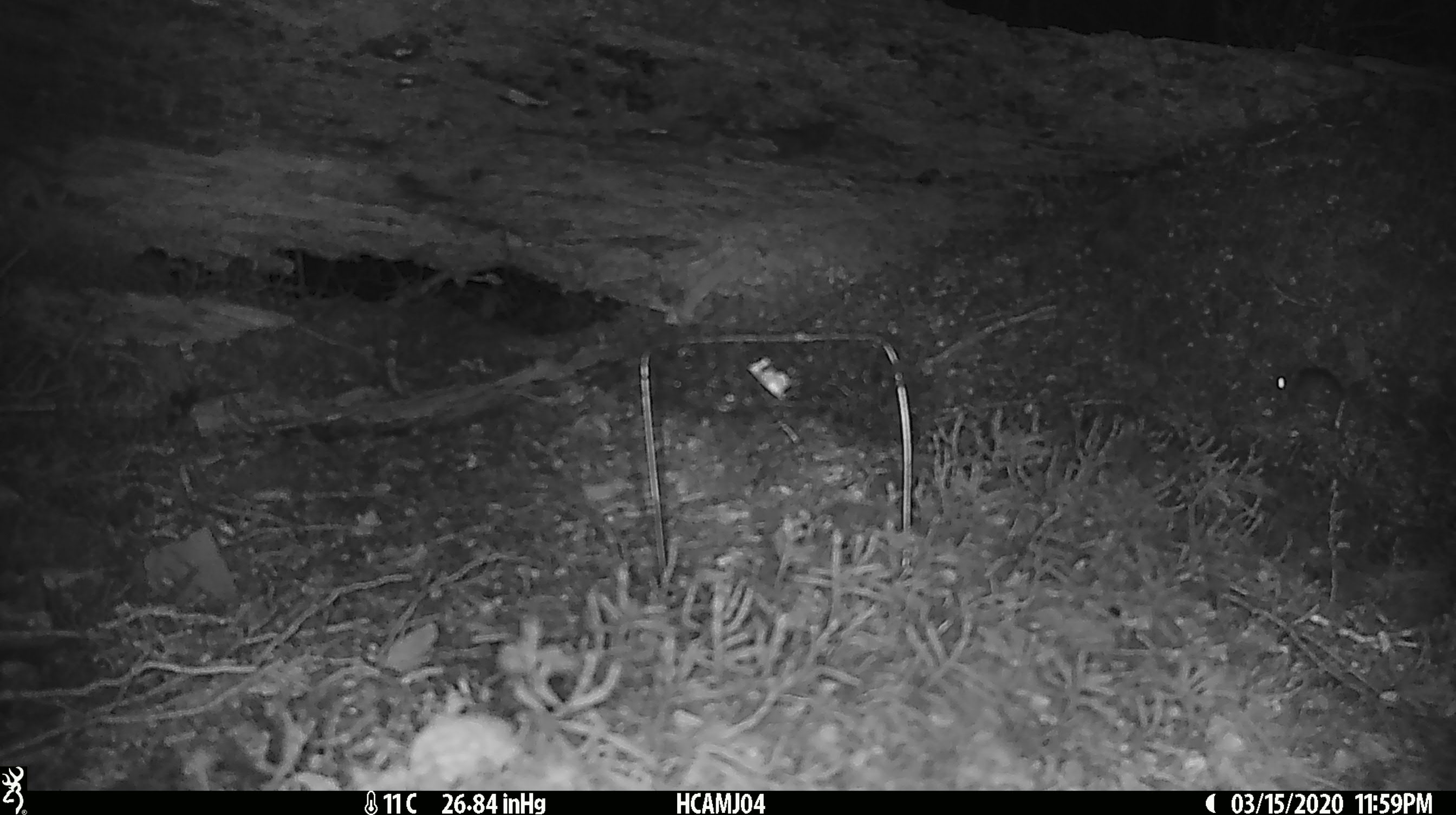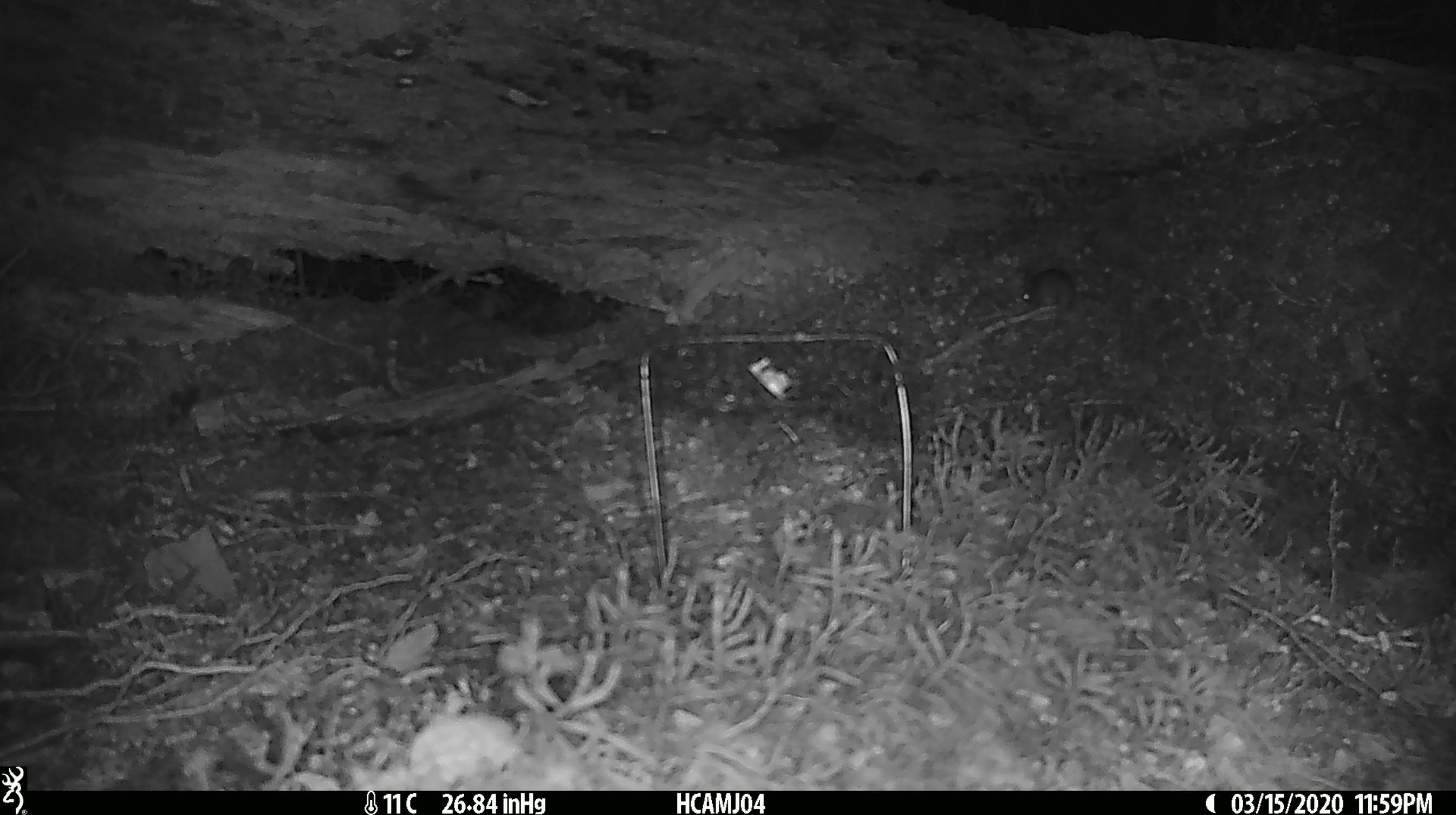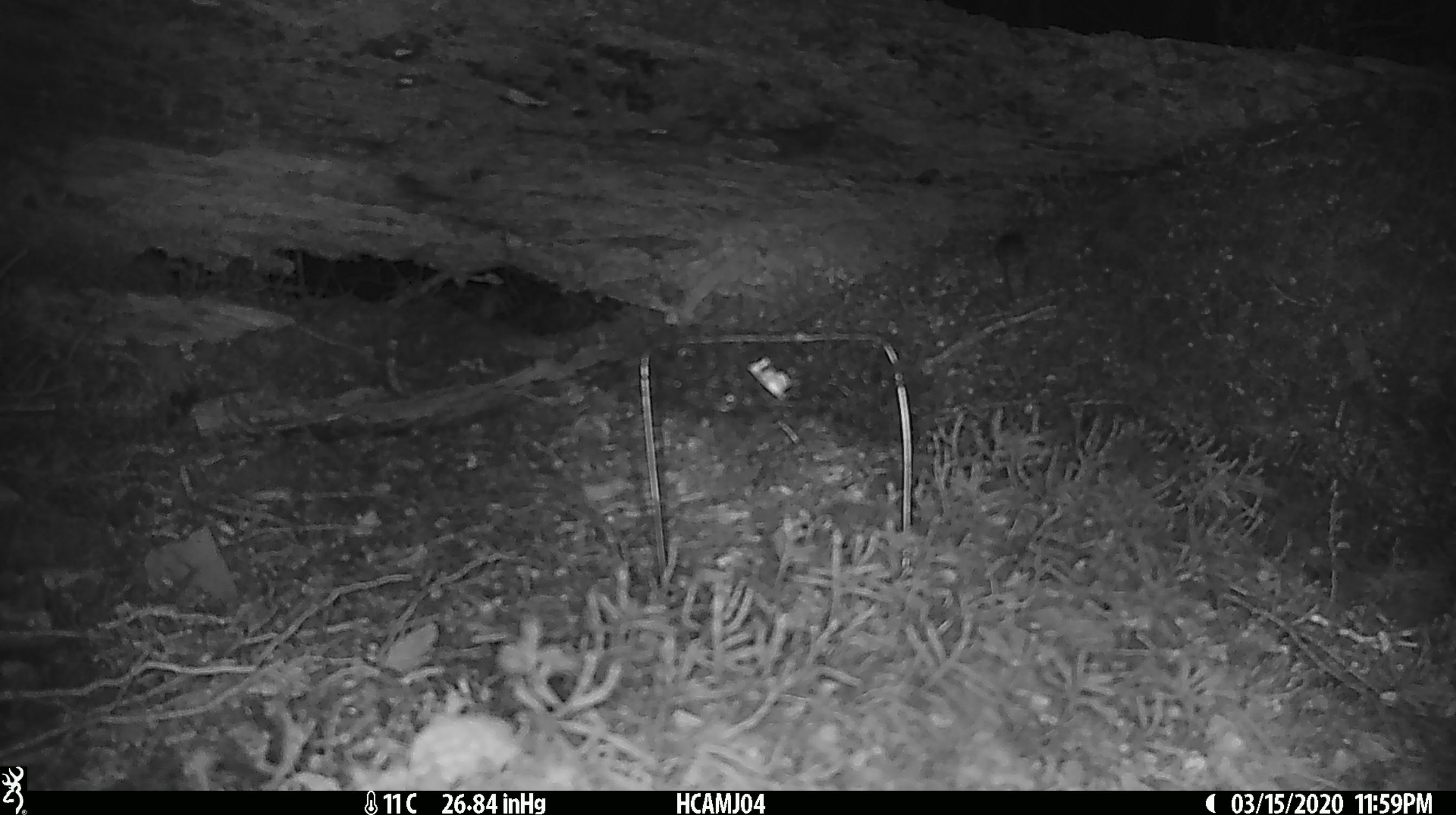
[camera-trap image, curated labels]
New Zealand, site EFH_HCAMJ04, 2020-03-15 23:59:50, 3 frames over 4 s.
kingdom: Animalia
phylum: Chordata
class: Mammalia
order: Rodentia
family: Muridae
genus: Mus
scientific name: Mus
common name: mouse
Mouse (Mus).